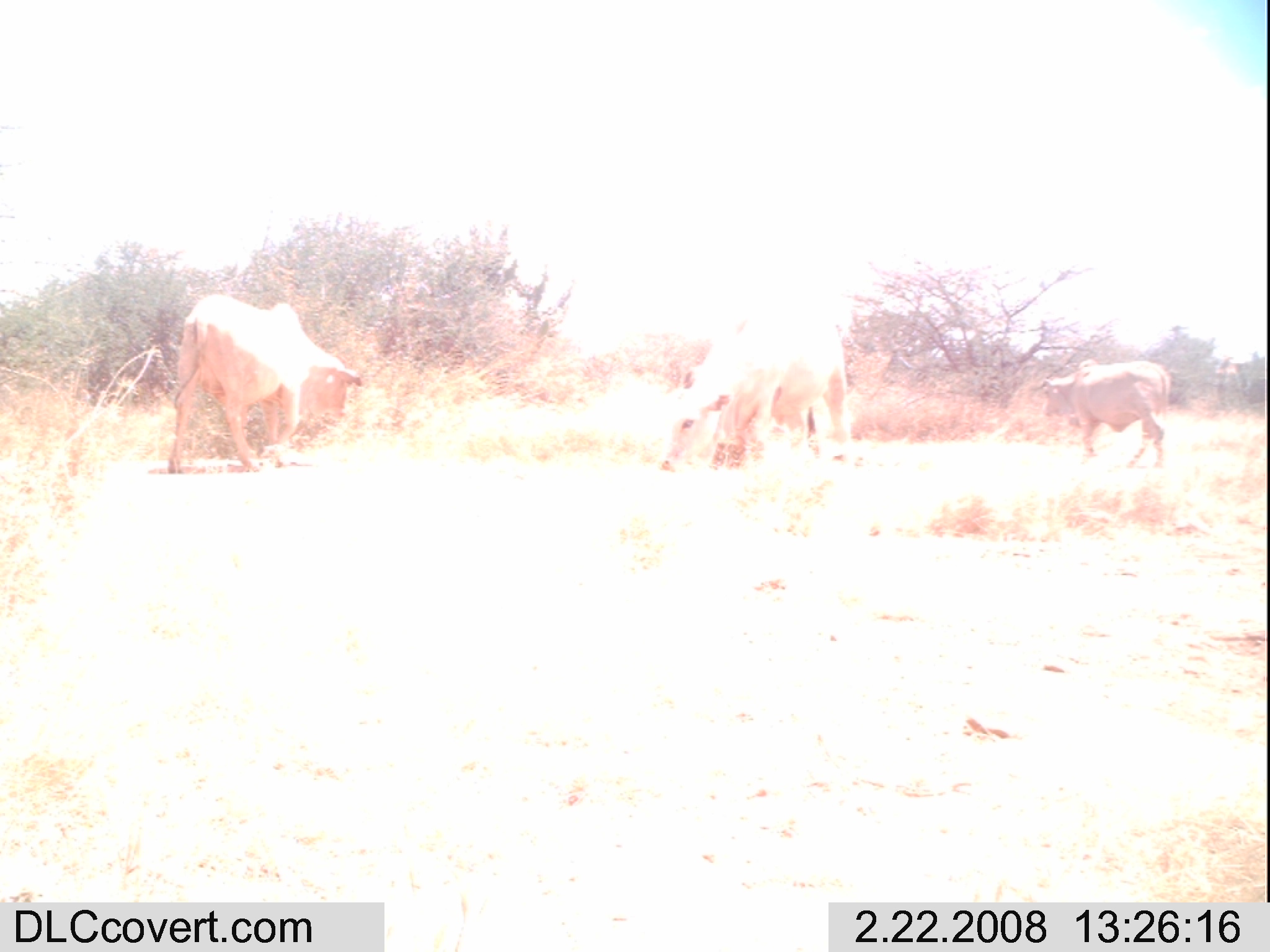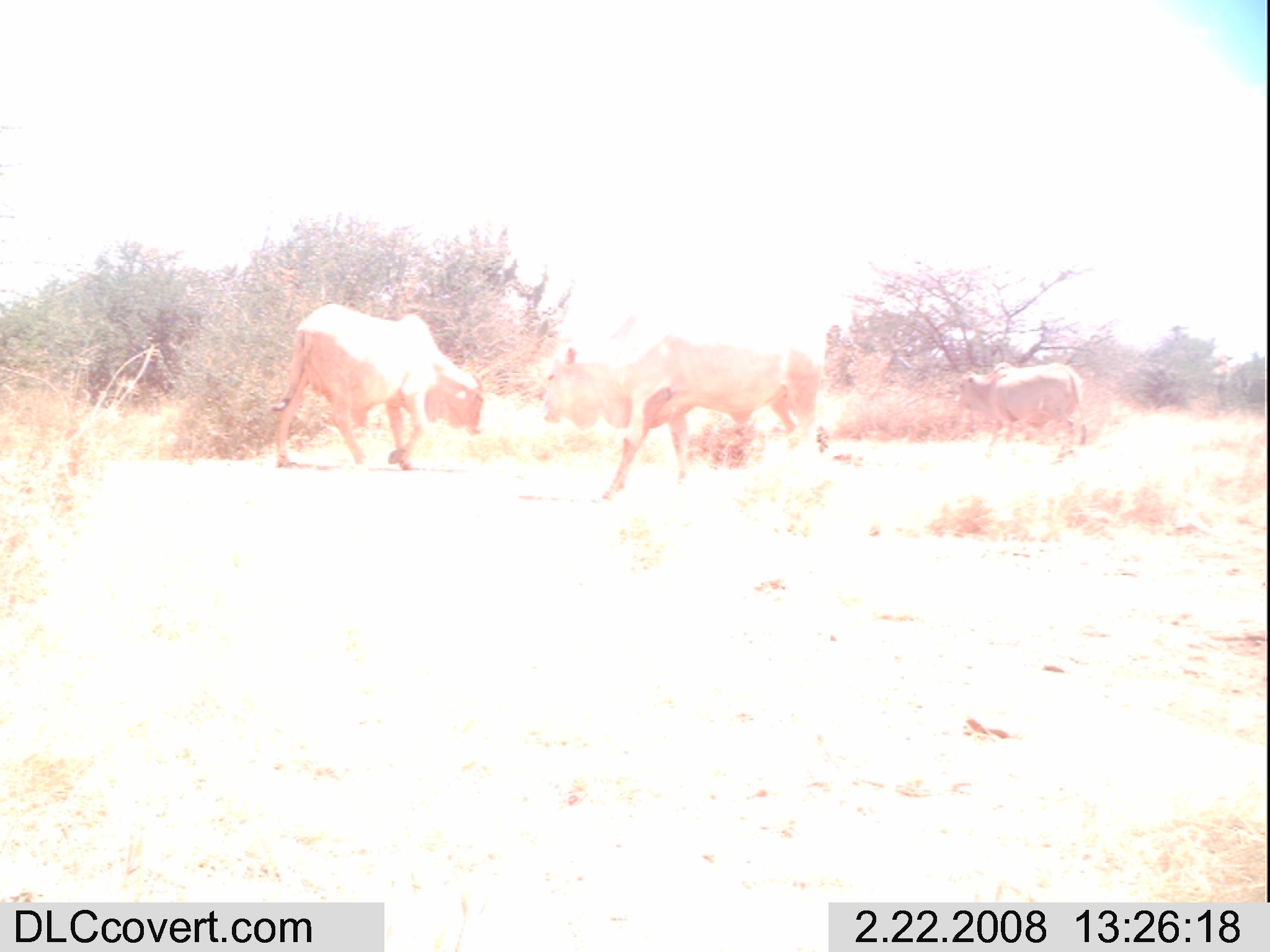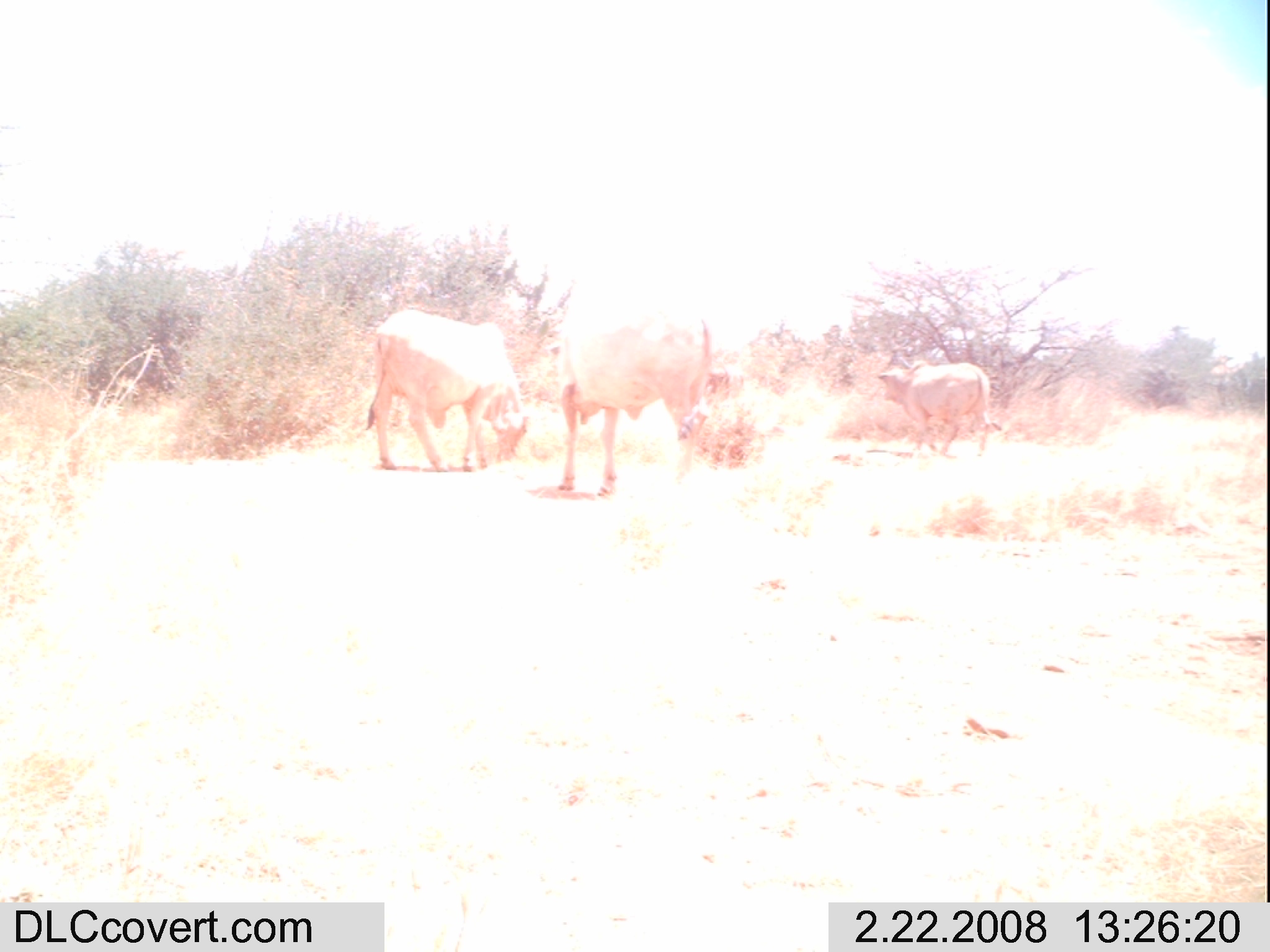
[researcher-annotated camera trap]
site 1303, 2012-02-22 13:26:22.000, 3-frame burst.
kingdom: Animalia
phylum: Chordata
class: Mammalia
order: Artiodactyla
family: Bovidae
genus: Bos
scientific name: Bos taurus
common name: domestic cattle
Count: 3.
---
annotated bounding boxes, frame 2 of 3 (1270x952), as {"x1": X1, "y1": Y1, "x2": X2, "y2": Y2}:
bos taurus: {"x1": 537, "y1": 318, "x2": 821, "y2": 499}; {"x1": 270, "y1": 303, "x2": 486, "y2": 472}; {"x1": 955, "y1": 361, "x2": 1087, "y2": 466}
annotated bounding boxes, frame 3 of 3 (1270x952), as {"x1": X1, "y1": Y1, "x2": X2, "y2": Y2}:
bos taurus: {"x1": 549, "y1": 303, "x2": 712, "y2": 498}; {"x1": 363, "y1": 308, "x2": 528, "y2": 476}; {"x1": 875, "y1": 358, "x2": 1001, "y2": 461}; {"x1": 704, "y1": 364, "x2": 744, "y2": 407}